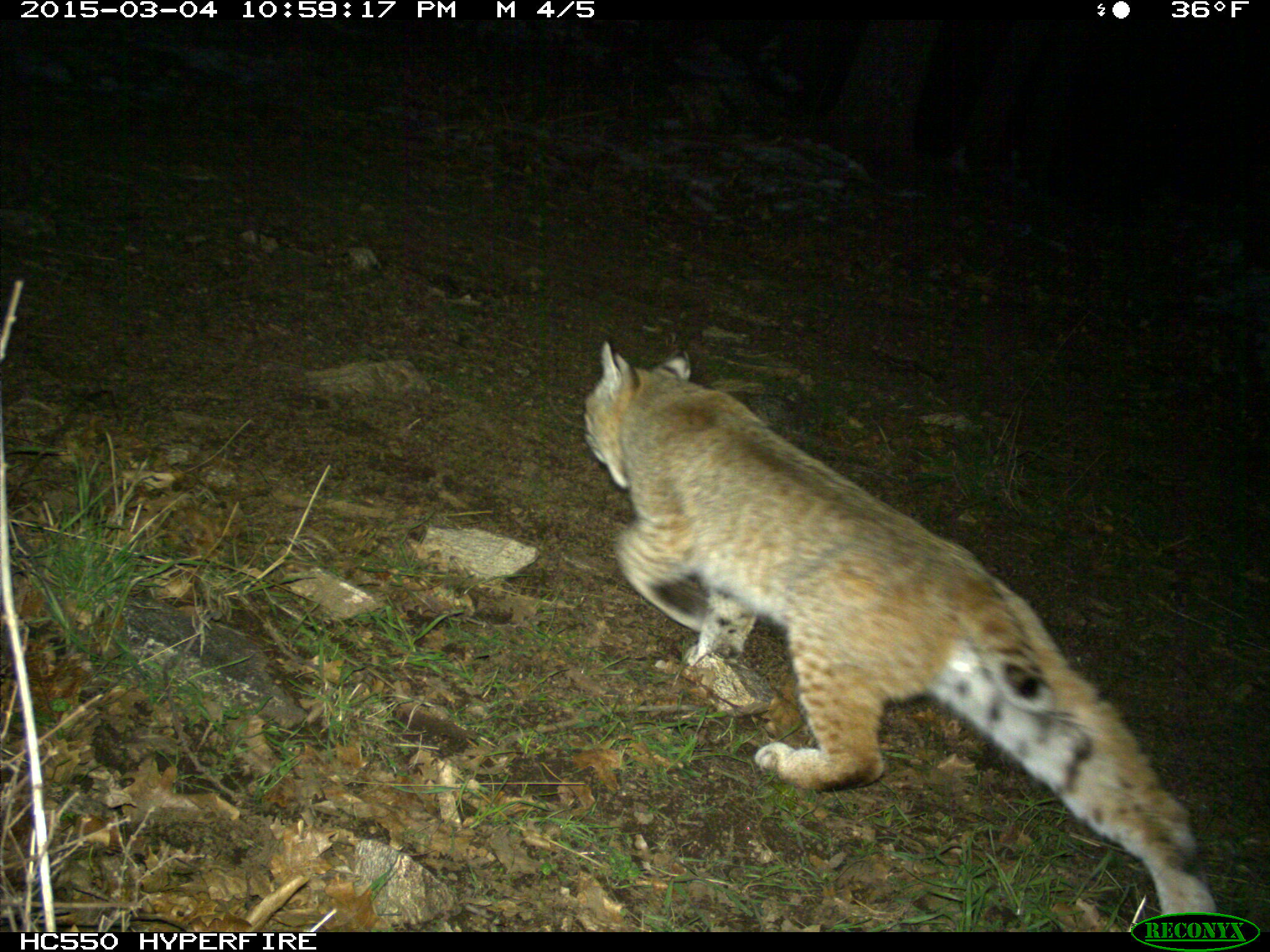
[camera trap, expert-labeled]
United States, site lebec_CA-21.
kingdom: Animalia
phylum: Chordata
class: Mammalia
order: Carnivora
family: Felidae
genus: Lynx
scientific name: Lynx rufus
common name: bobcat